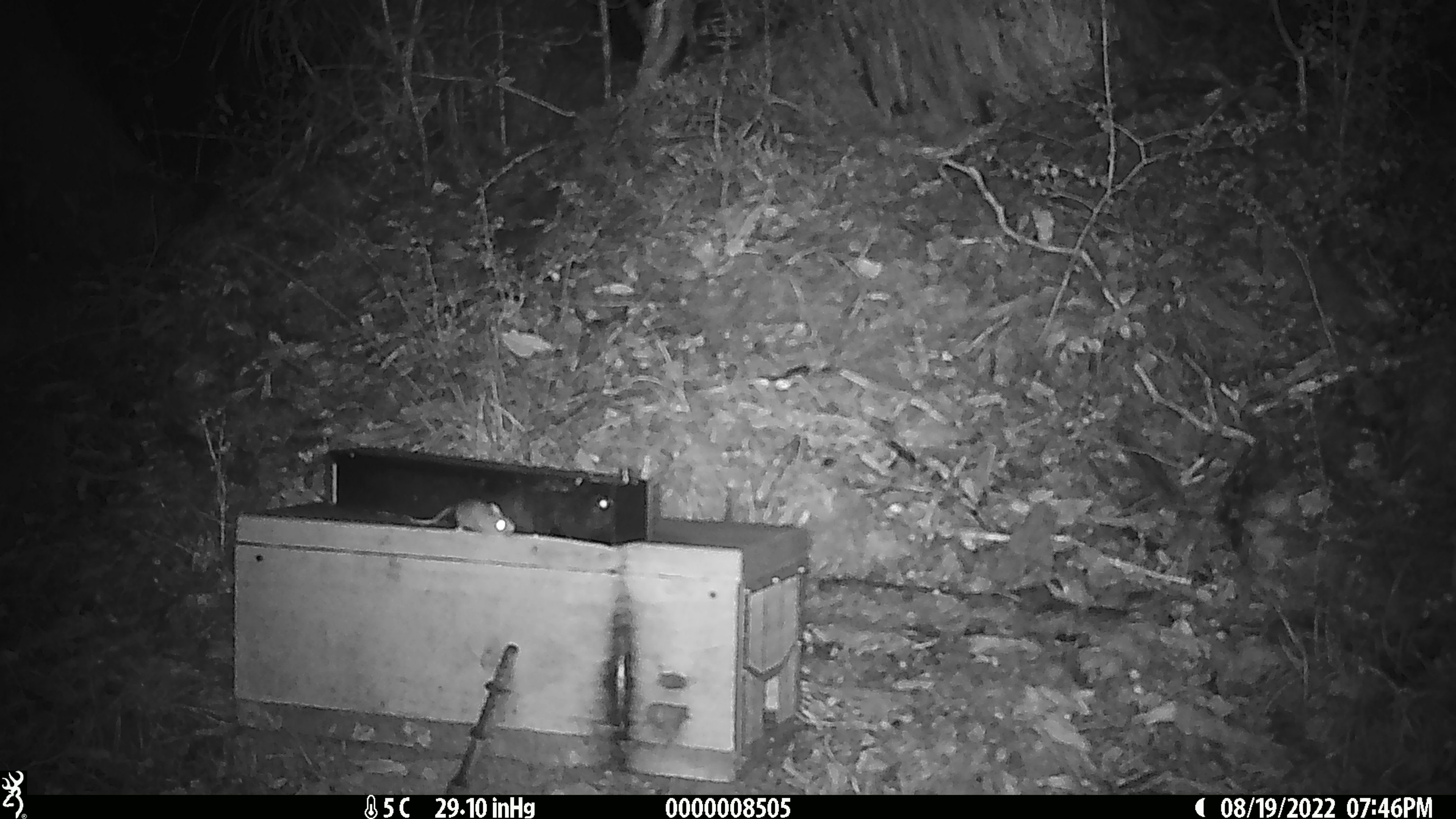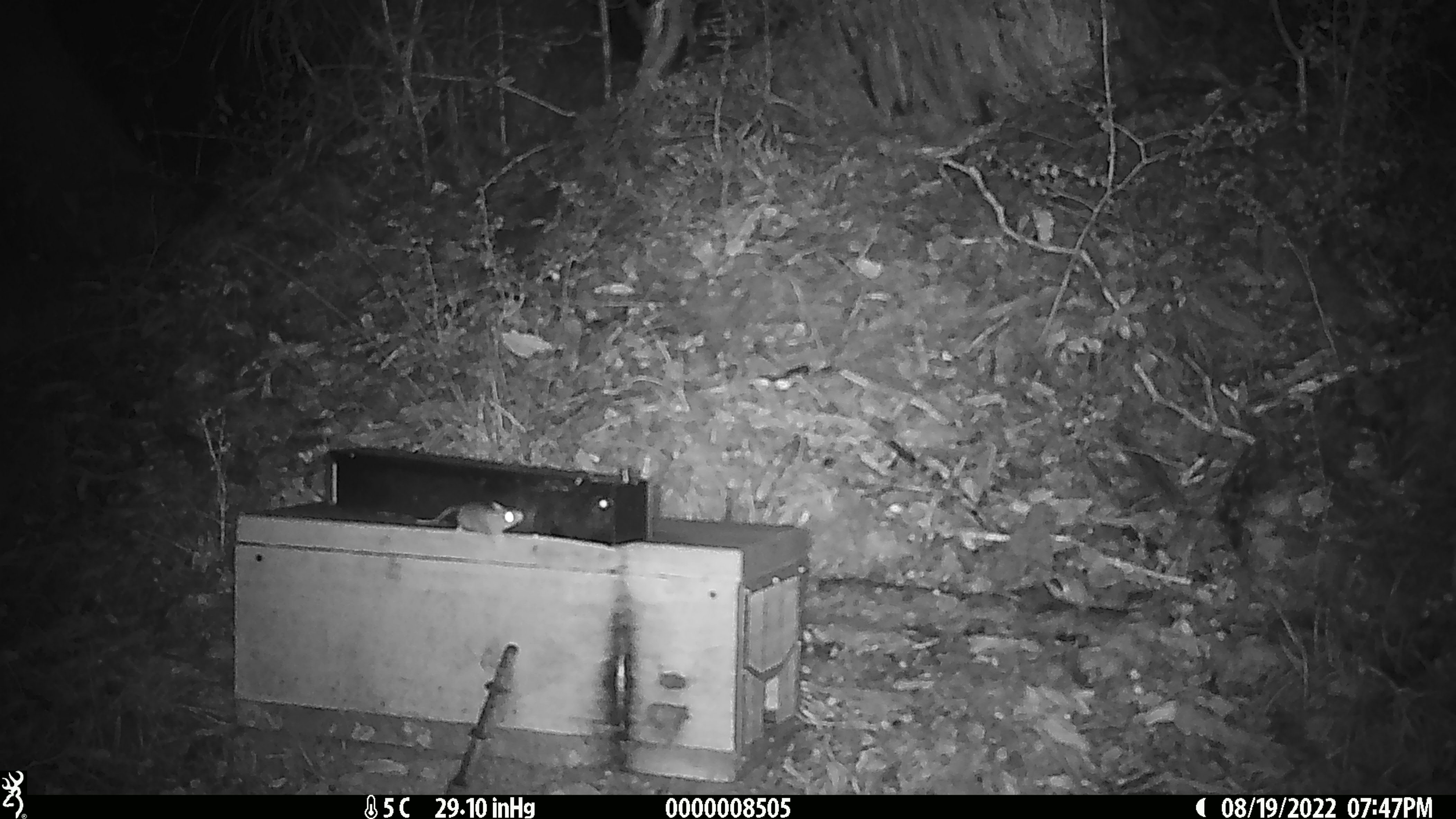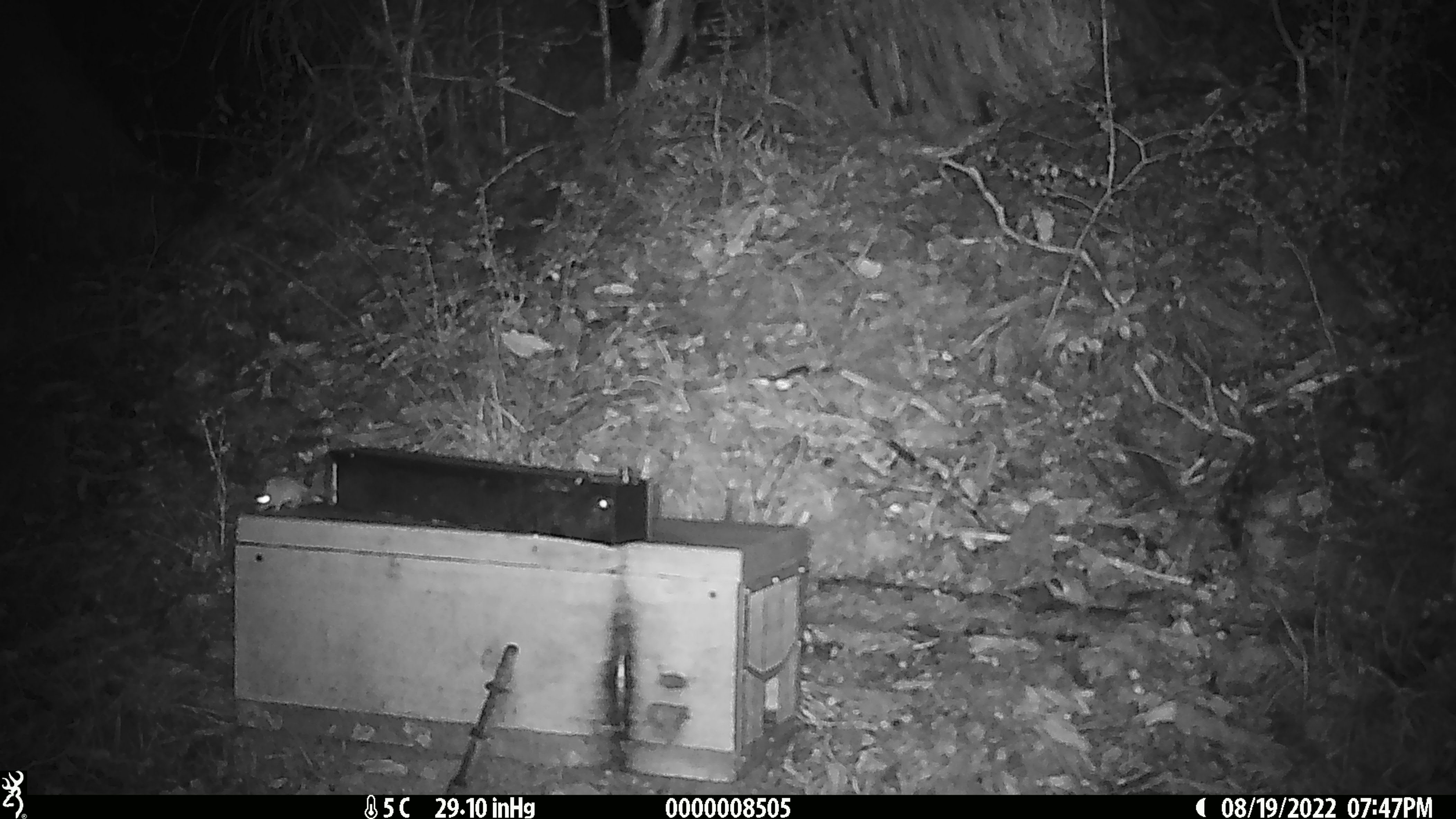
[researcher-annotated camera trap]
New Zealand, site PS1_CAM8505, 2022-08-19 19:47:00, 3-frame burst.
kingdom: Animalia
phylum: Chordata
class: Mammalia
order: Rodentia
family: Muridae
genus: Mus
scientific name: Mus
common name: mouse